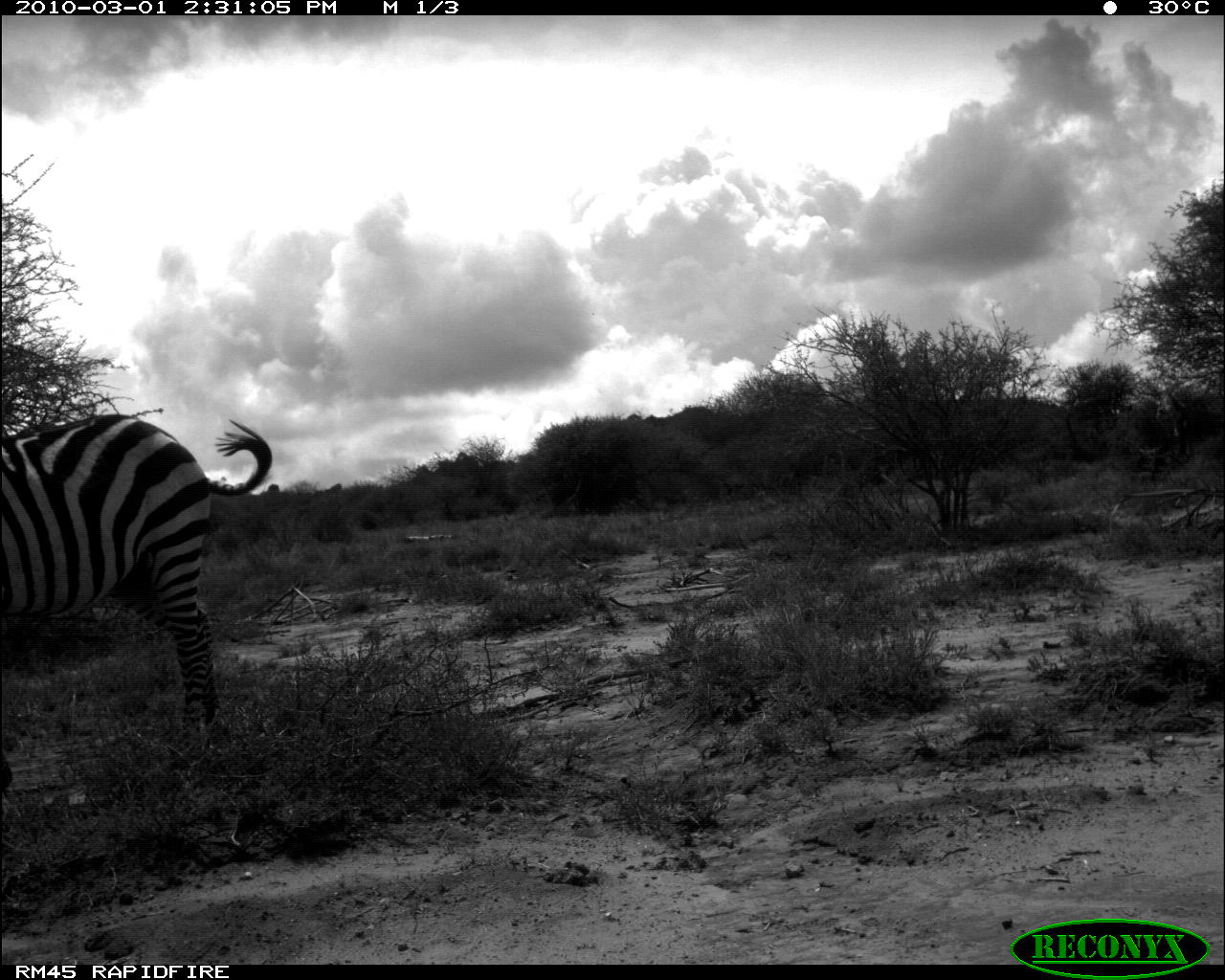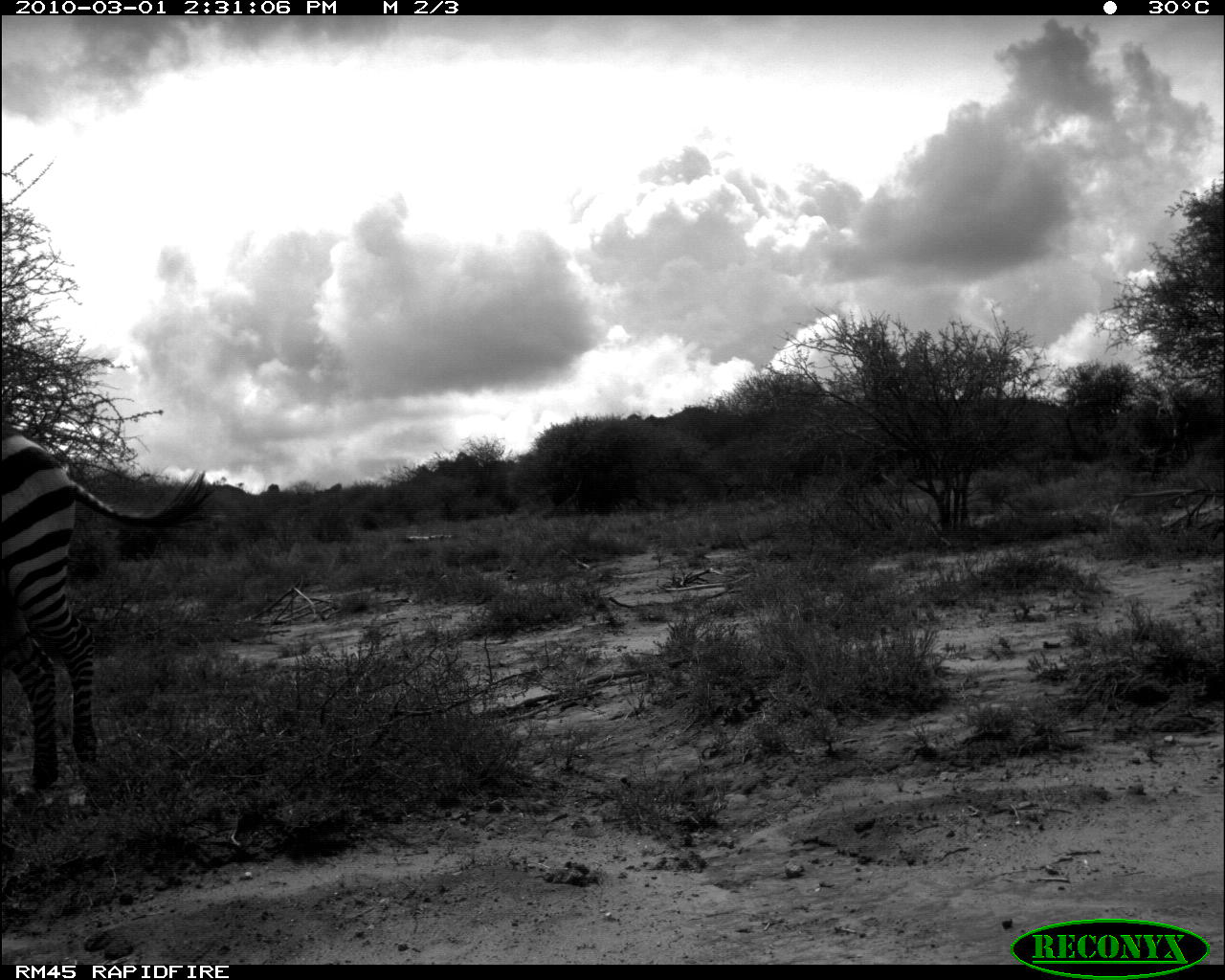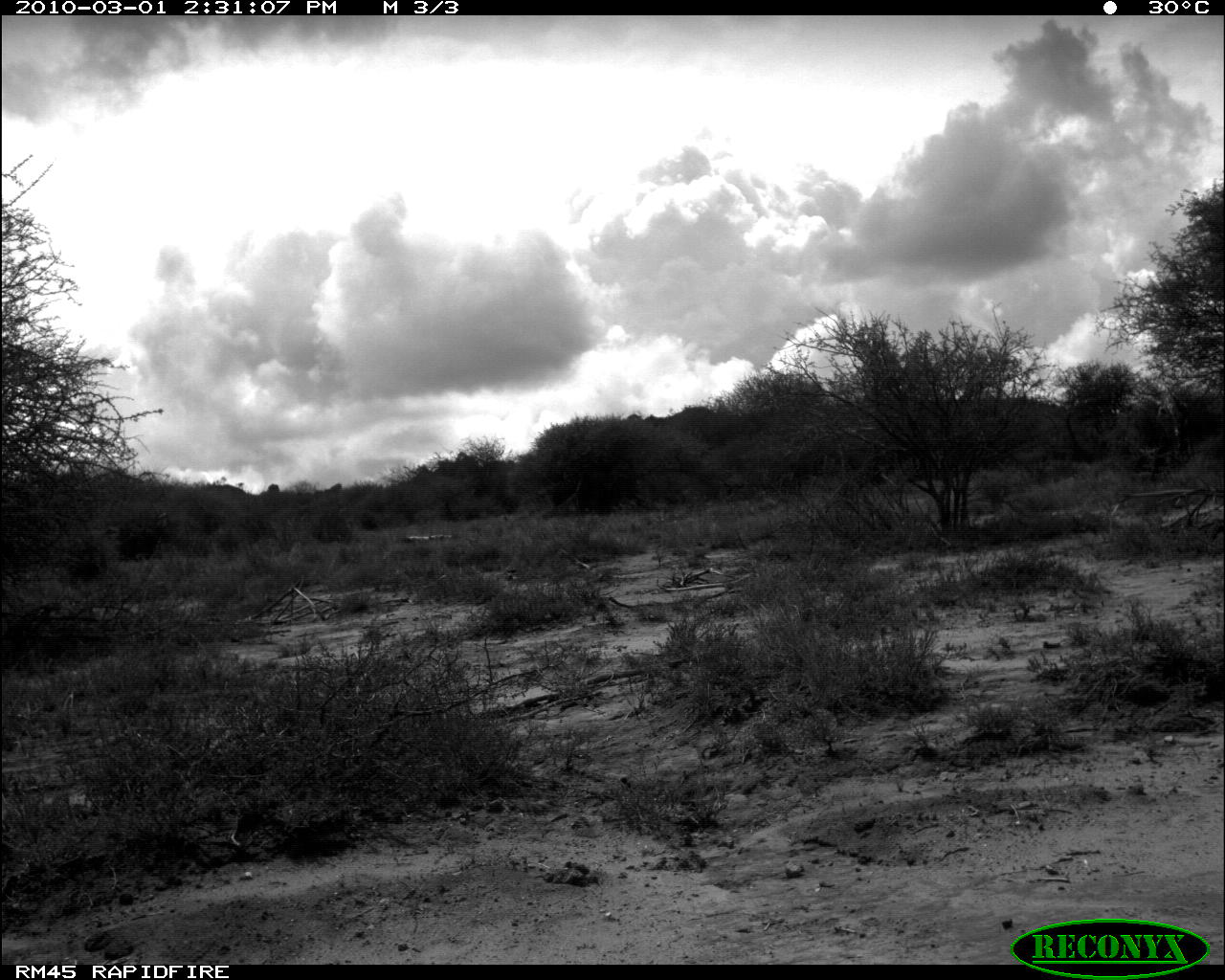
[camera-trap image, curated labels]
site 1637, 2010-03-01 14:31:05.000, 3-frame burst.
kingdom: Animalia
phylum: Chordata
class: Mammalia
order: Perissodactyla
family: Equidae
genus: Equus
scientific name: Equus quagga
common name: plains zebra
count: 1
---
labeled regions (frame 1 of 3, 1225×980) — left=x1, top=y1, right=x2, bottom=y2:
equus quagga: left=0, top=410, right=272, bottom=798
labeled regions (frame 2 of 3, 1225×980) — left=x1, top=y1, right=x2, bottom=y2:
equus quagga: left=0, top=409, right=217, bottom=812